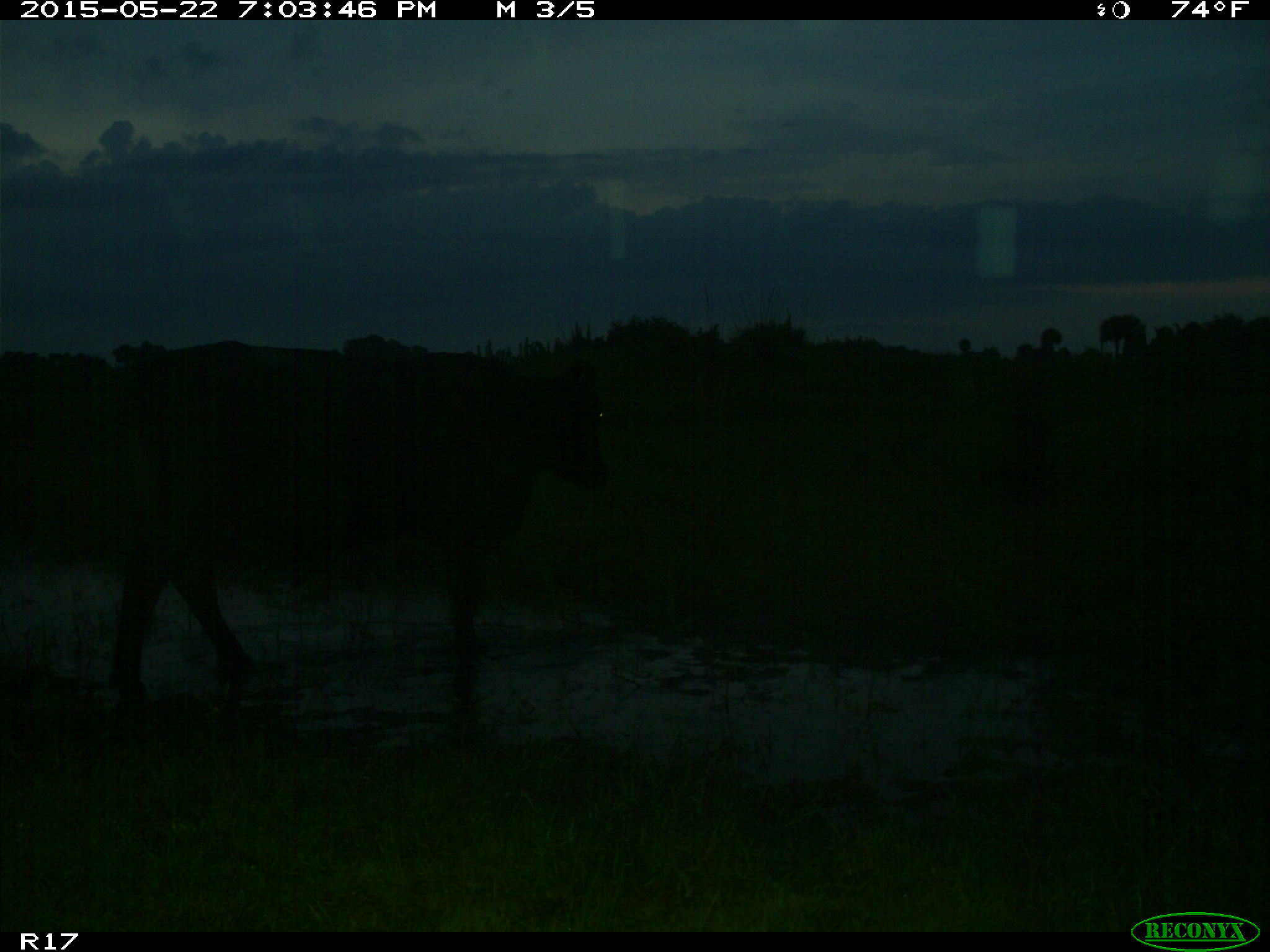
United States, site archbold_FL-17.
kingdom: Animalia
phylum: Chordata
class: Mammalia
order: Artiodactyla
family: Bovidae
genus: Bos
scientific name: Bos taurus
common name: domestic cow